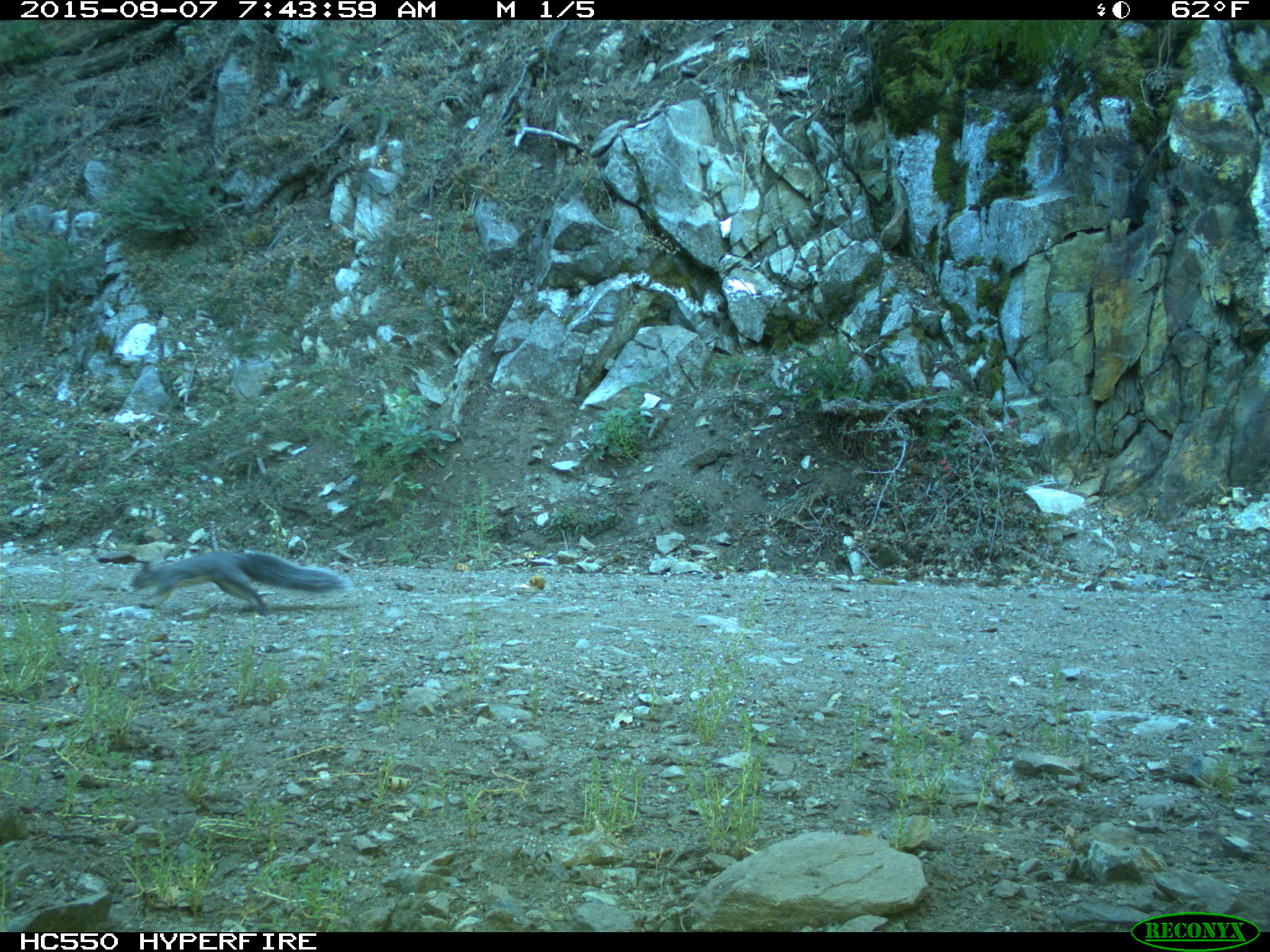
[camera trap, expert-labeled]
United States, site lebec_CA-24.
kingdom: Animalia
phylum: Chordata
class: Mammalia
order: Rodentia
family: Sciuridae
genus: Sciurus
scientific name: Sciurus carolinensis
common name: eastern gray squirrel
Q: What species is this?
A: Sciurus carolinensis (eastern gray squirrel).